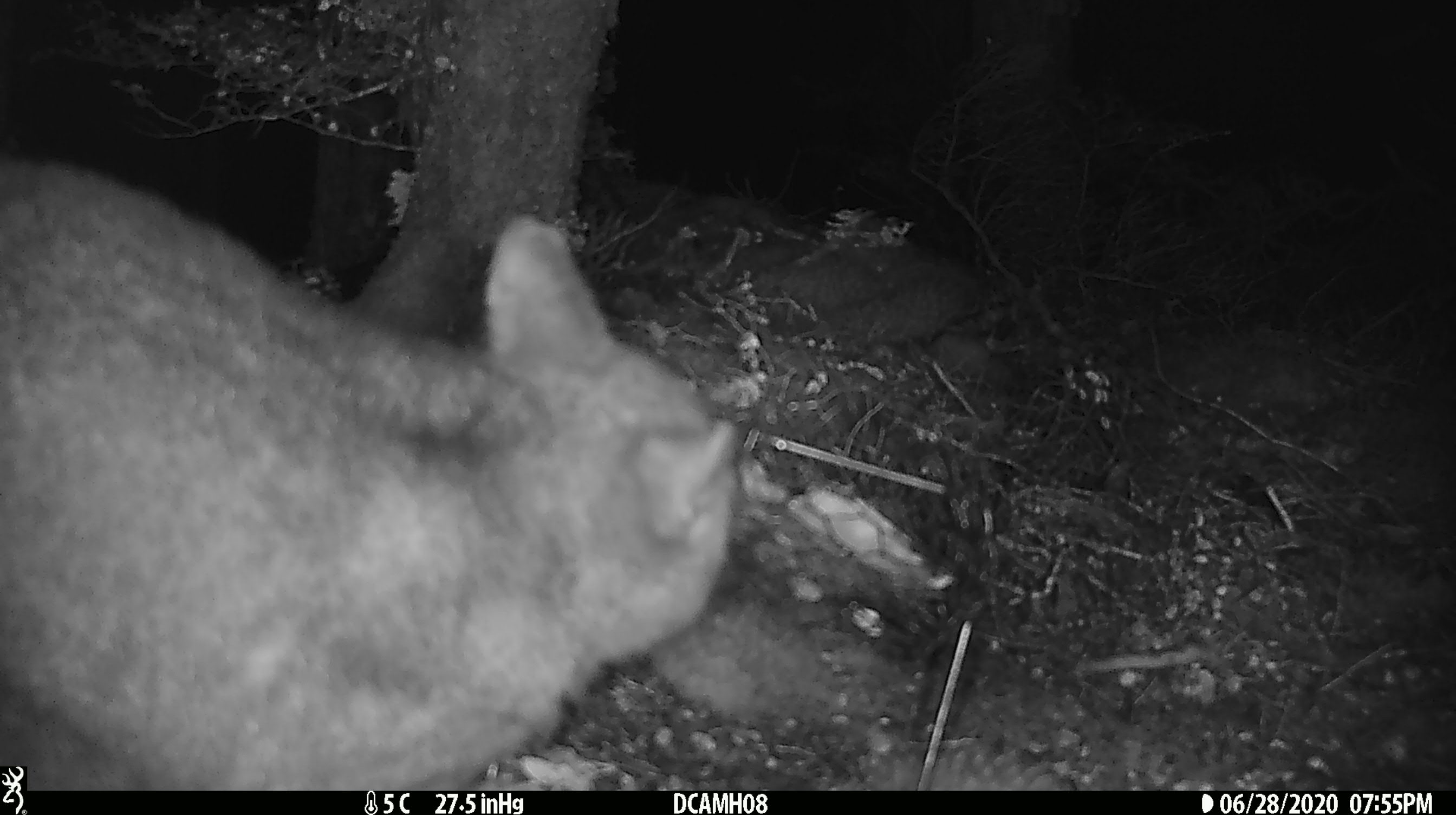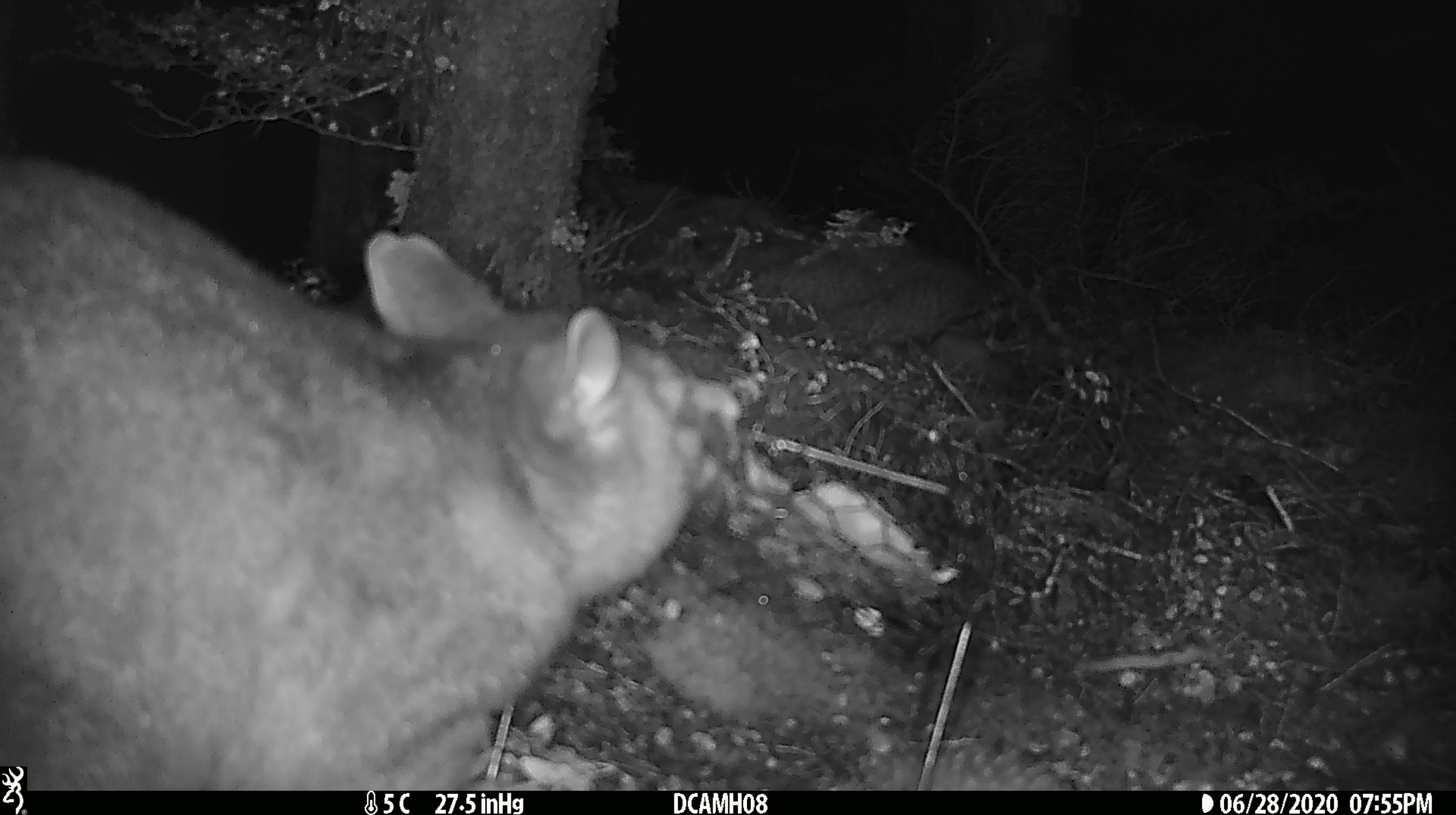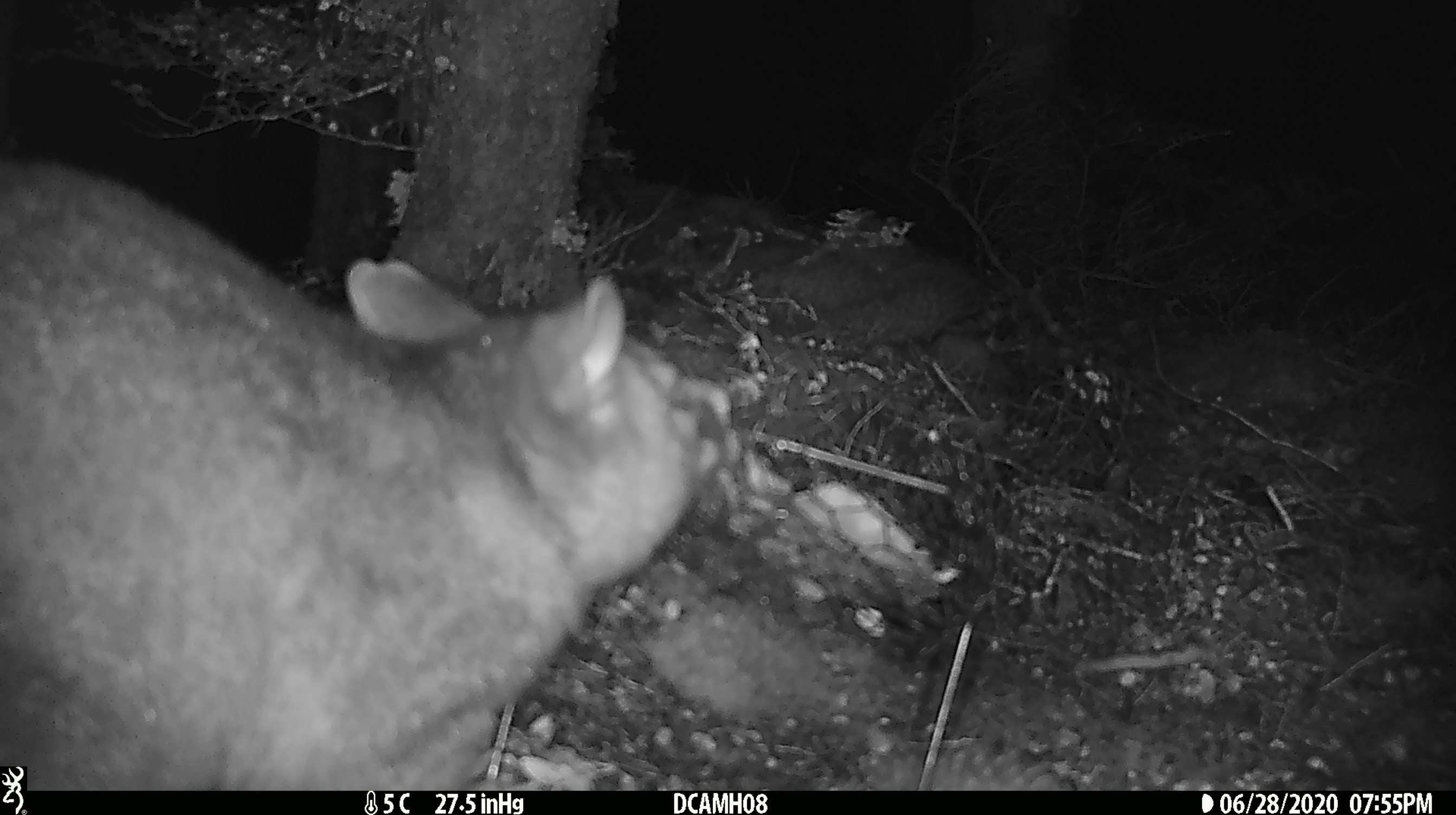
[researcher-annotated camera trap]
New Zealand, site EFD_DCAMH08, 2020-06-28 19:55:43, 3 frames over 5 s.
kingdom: Animalia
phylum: Chordata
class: Mammalia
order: Diprotodontia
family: Phalangeridae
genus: Trichosurus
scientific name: Trichosurus vulpecula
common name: common brushtail possum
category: possum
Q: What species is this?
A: Possum (common brushtail possum) (Trichosurus vulpecula).